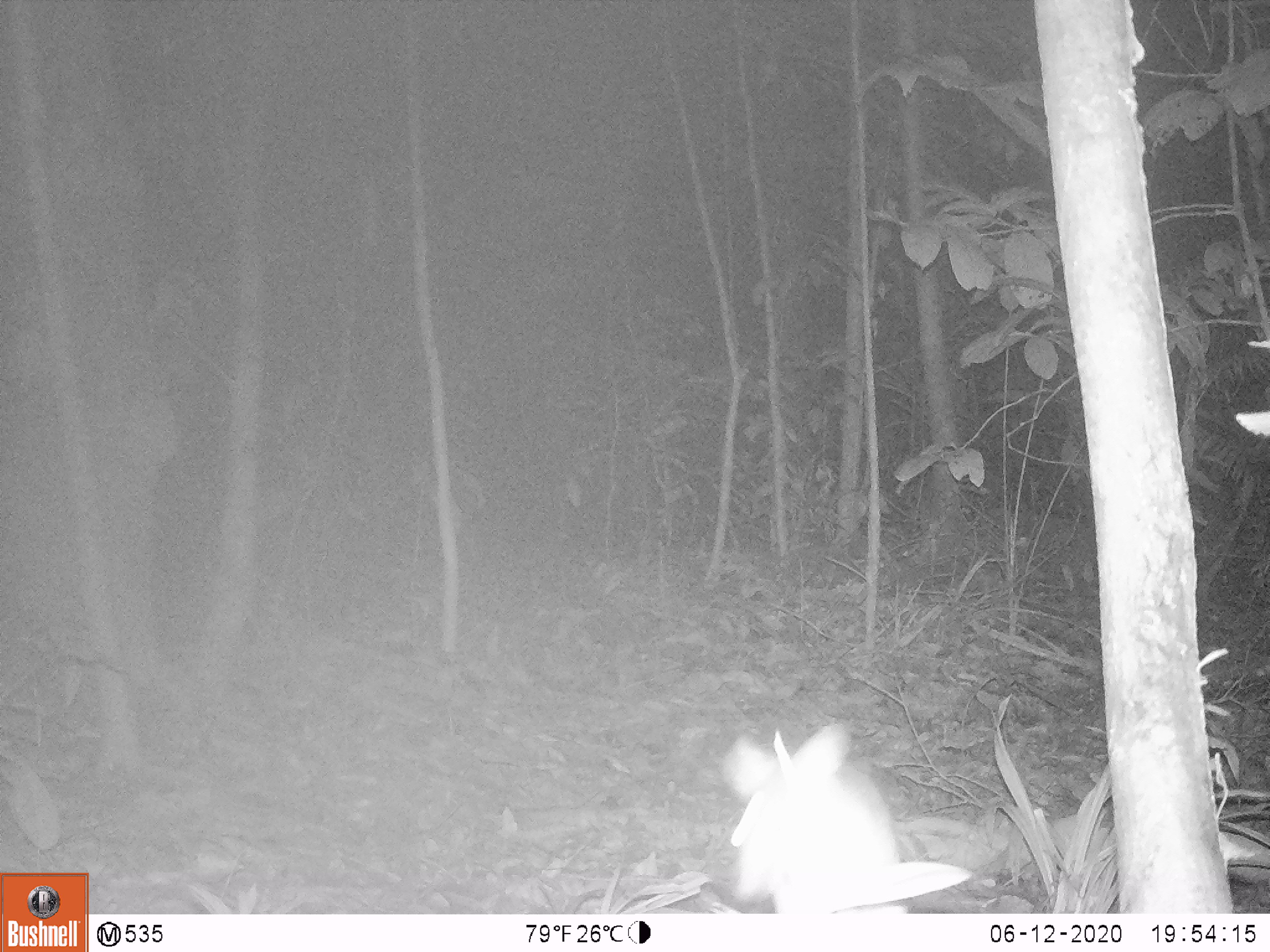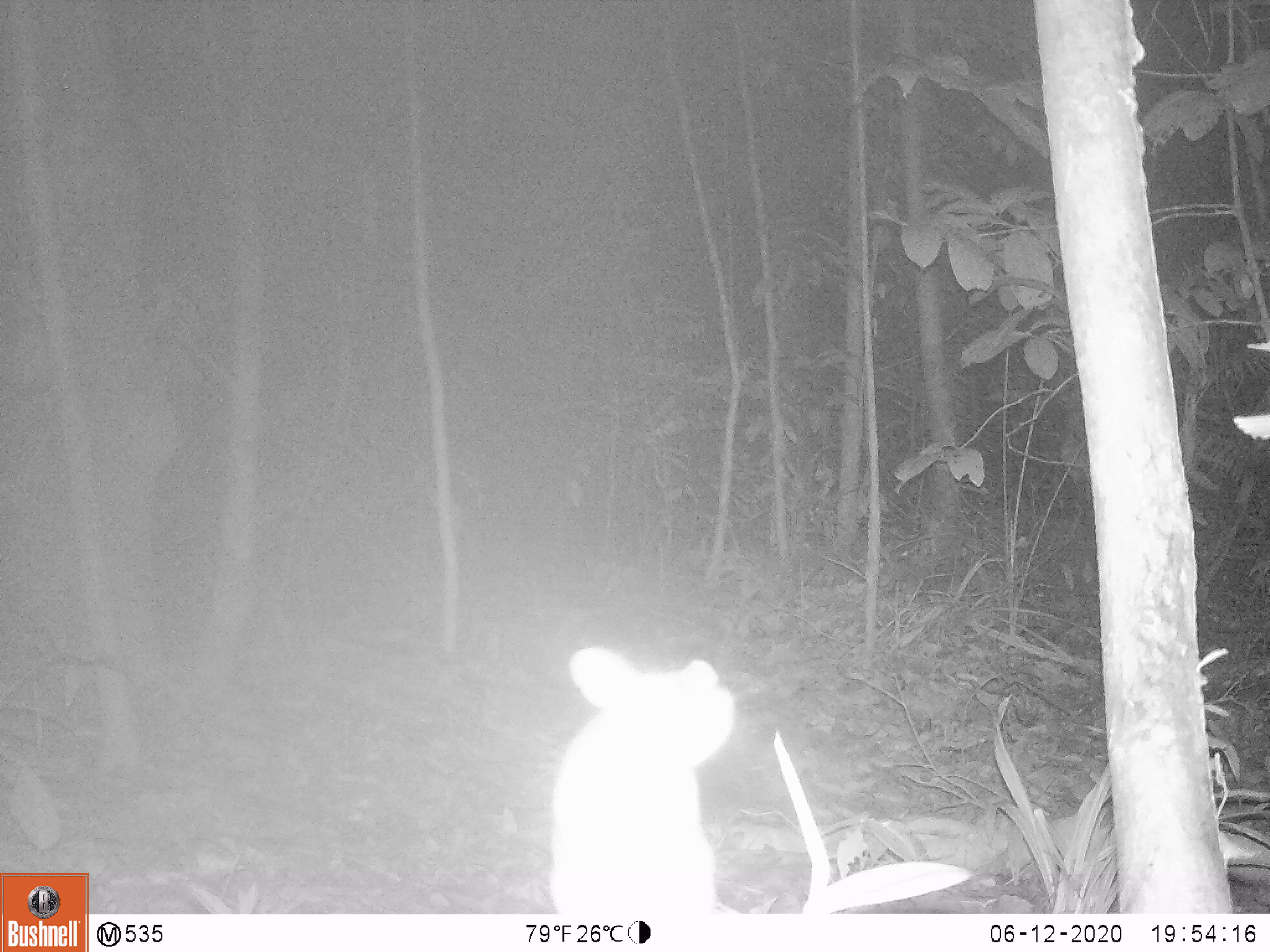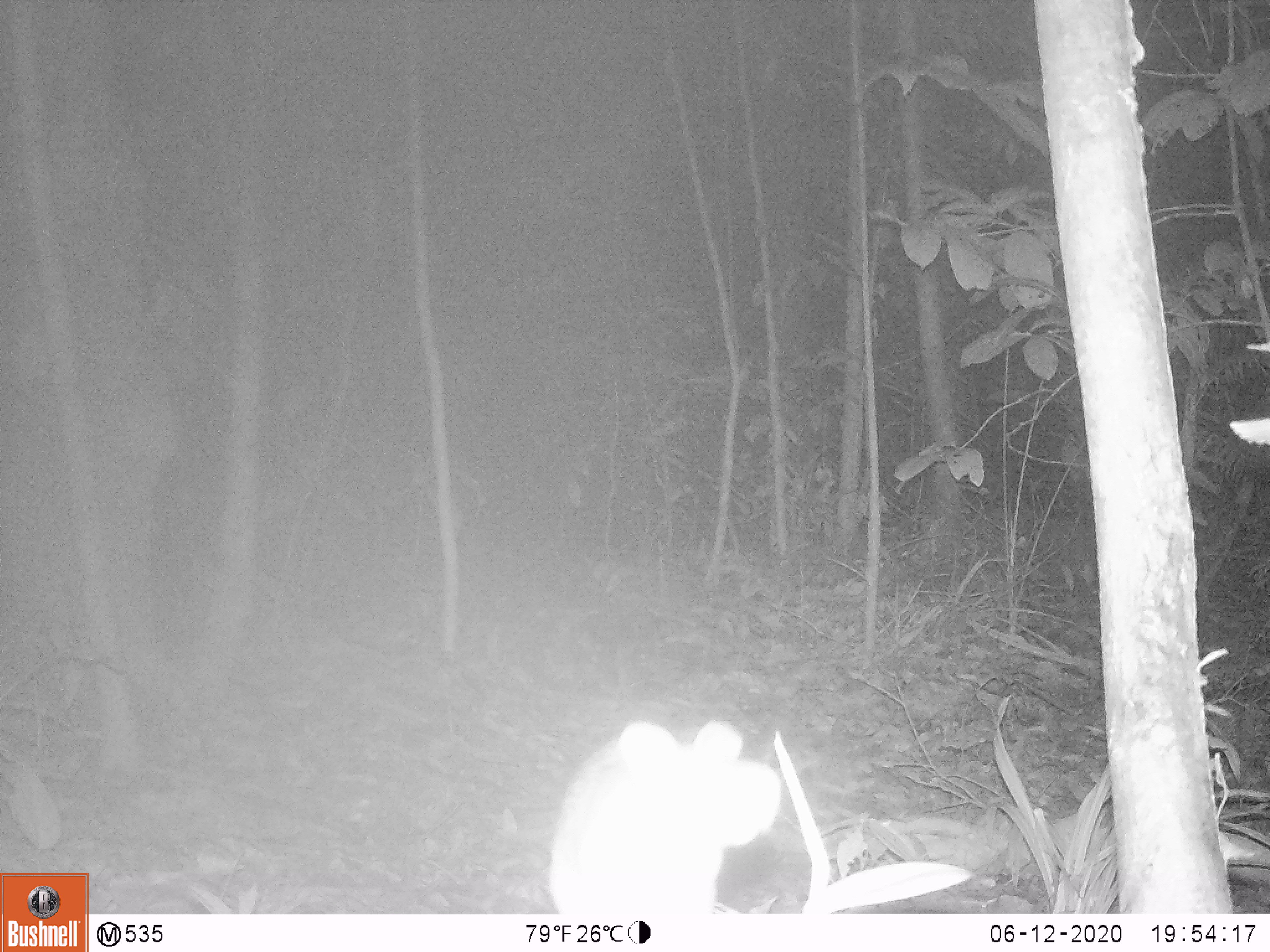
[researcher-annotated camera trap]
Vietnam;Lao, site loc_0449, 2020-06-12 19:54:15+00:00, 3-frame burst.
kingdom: Animalia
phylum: Chordata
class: Mammalia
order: Rodentia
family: Muridae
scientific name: Muridae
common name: old-world mice and rats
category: unidentified murid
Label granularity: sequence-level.